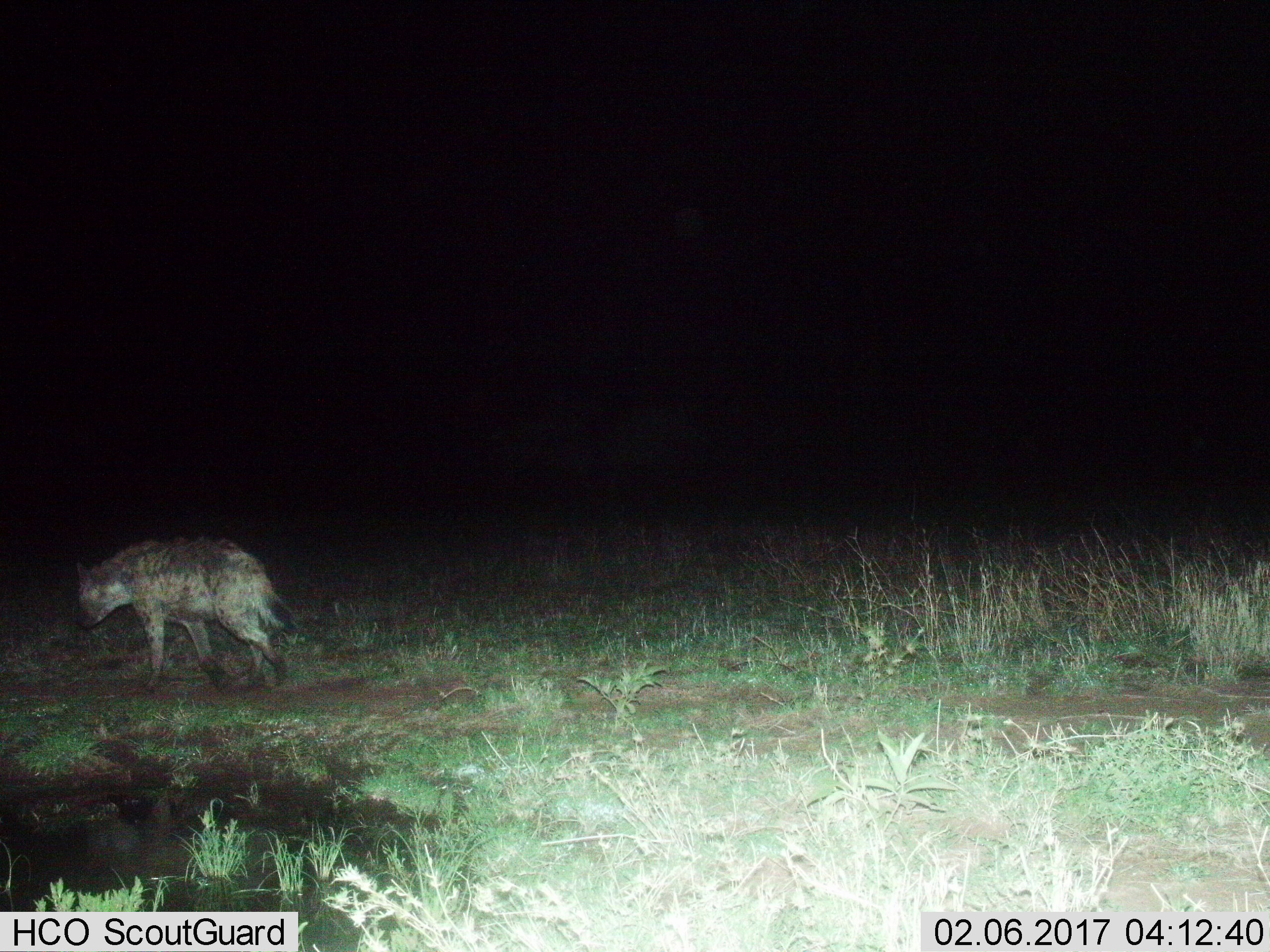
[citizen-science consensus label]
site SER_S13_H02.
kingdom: Animalia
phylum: Chordata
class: Mammalia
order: Carnivora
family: Hyaenidae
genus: Crocuta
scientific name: Crocuta crocuta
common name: spotted hyena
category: hyenaspotted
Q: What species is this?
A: Hyenaspotted (spotted hyena) (Crocuta crocuta).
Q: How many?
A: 1.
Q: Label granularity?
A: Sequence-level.